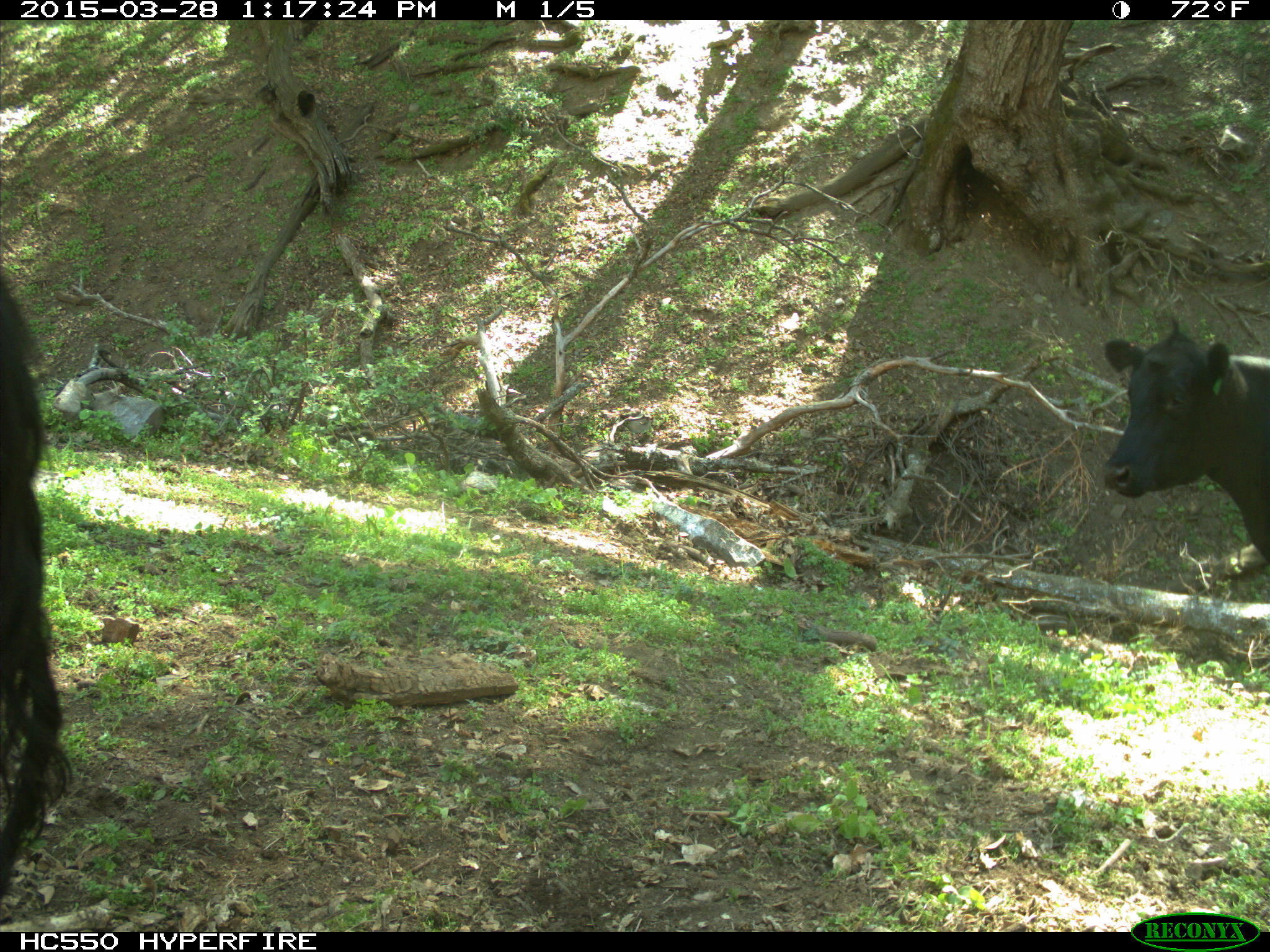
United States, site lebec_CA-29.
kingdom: Animalia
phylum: Chordata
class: Mammalia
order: Artiodactyla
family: Bovidae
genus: Bos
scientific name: Bos taurus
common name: domestic cow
Bos taurus (domestic cow).